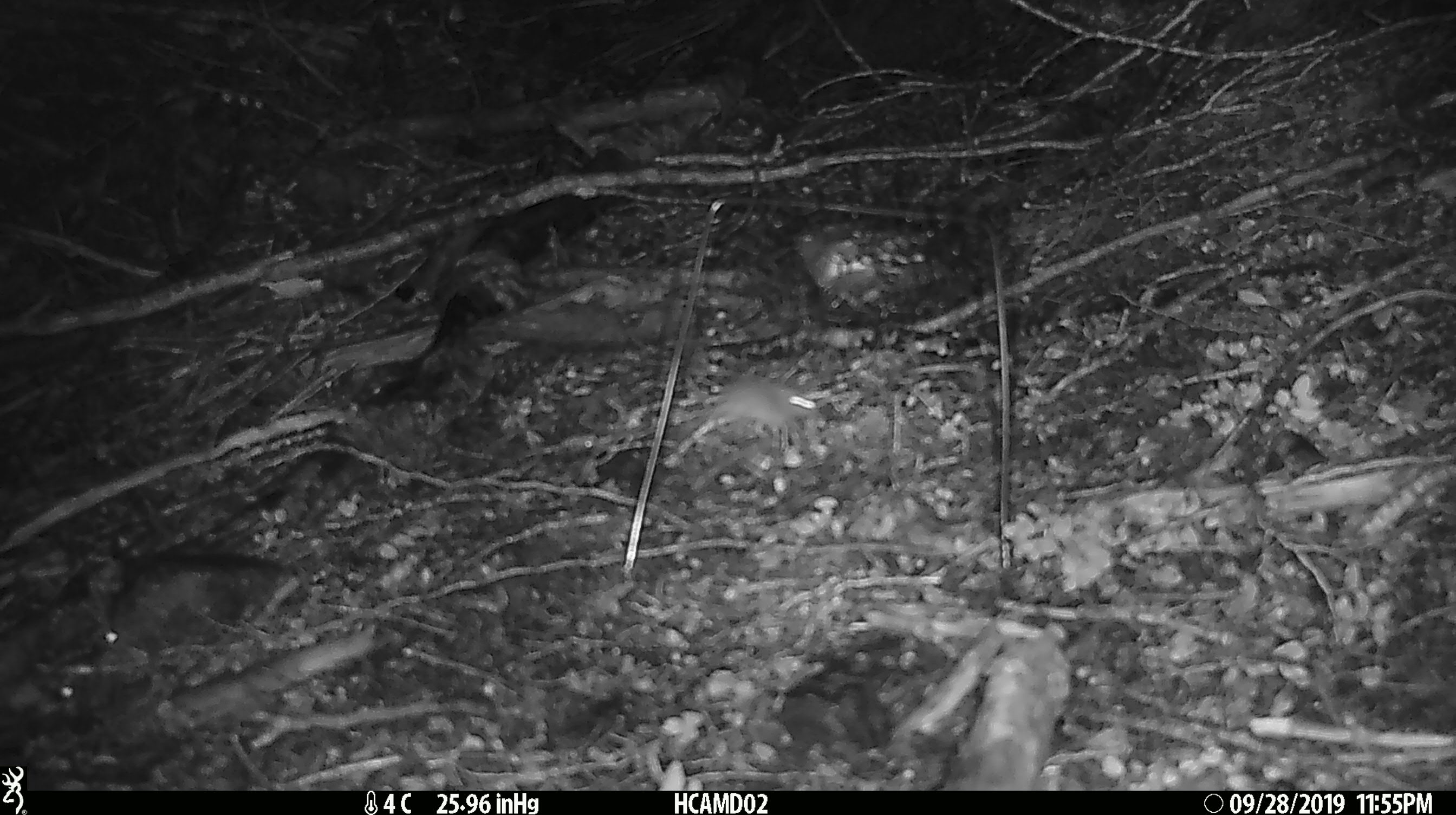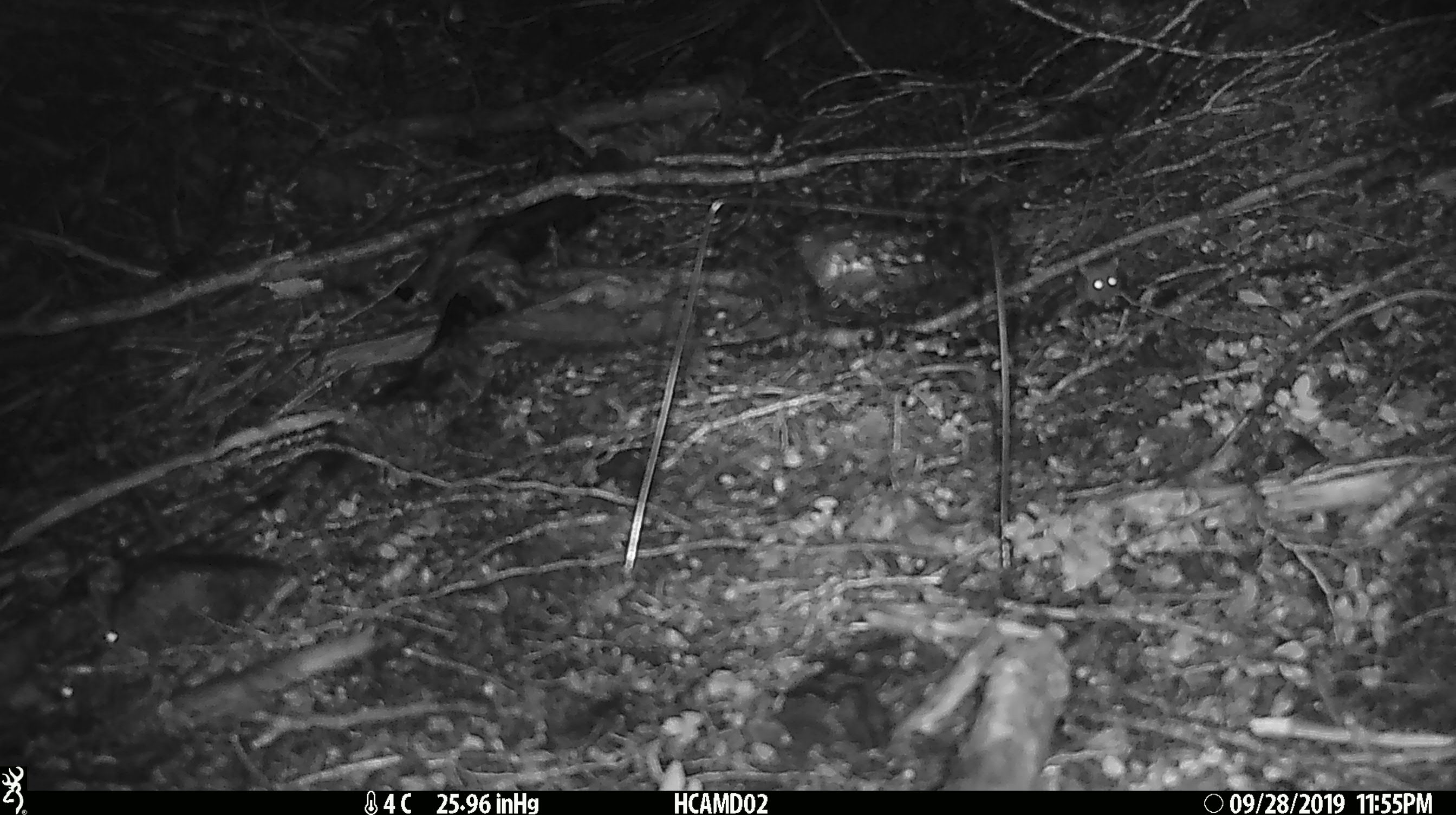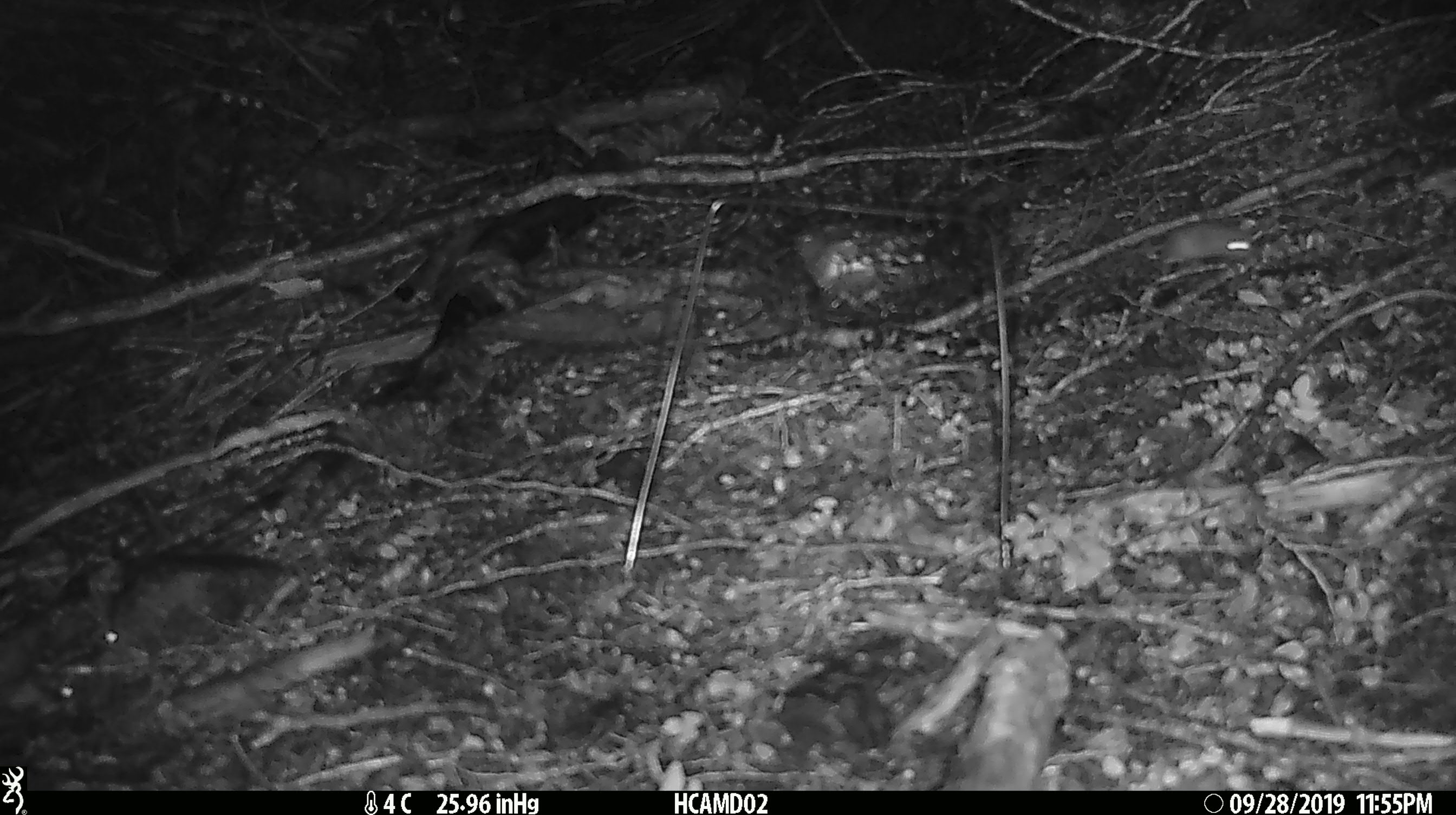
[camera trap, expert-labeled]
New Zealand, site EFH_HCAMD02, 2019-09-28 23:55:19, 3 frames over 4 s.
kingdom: Animalia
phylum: Chordata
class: Mammalia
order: Rodentia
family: Muridae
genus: Mus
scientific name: Mus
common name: mouse